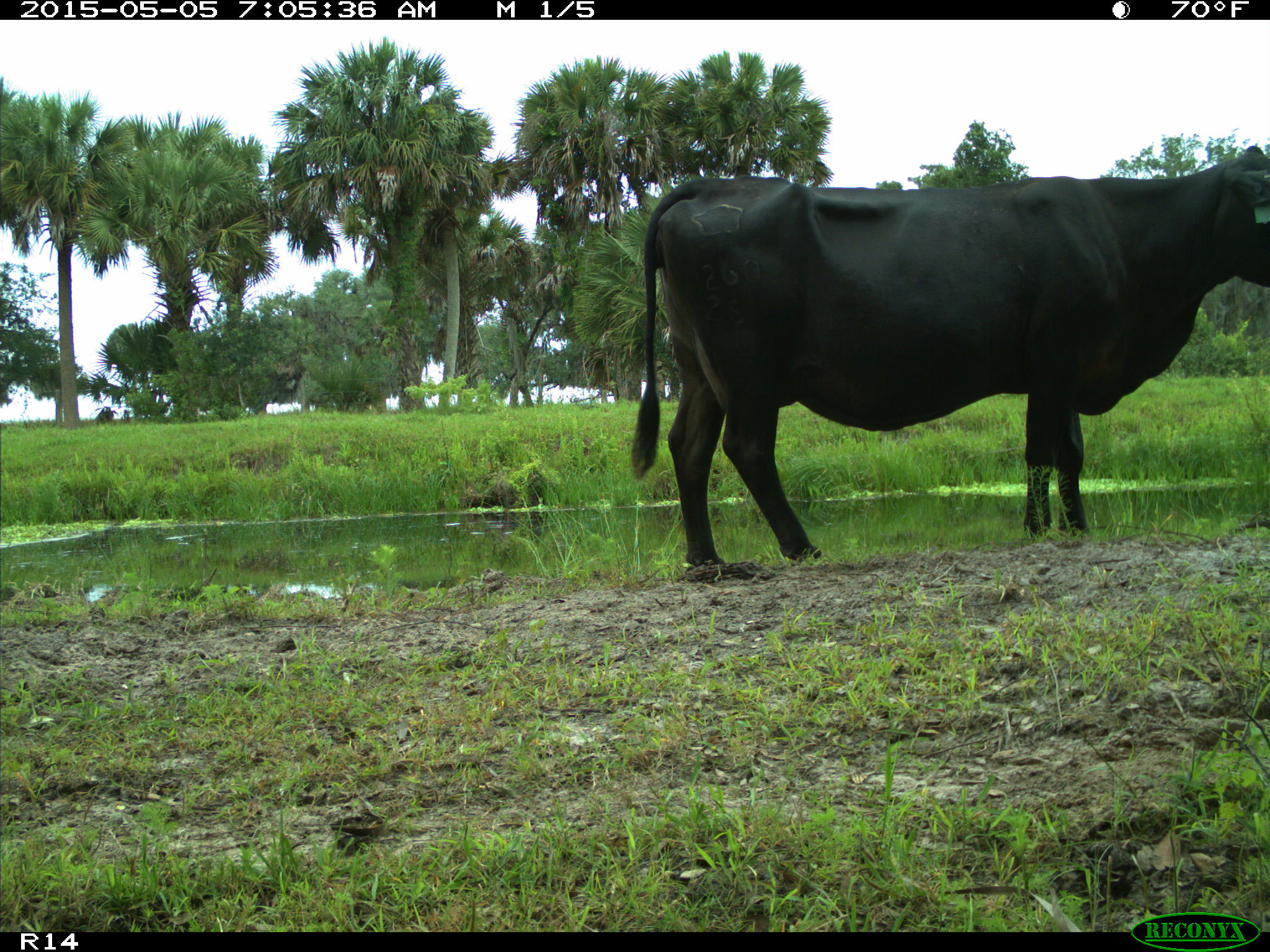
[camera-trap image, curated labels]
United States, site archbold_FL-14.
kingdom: Animalia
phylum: Chordata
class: Mammalia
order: Artiodactyla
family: Bovidae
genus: Bos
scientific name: Bos taurus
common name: domestic cow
Bos taurus (domestic cow).